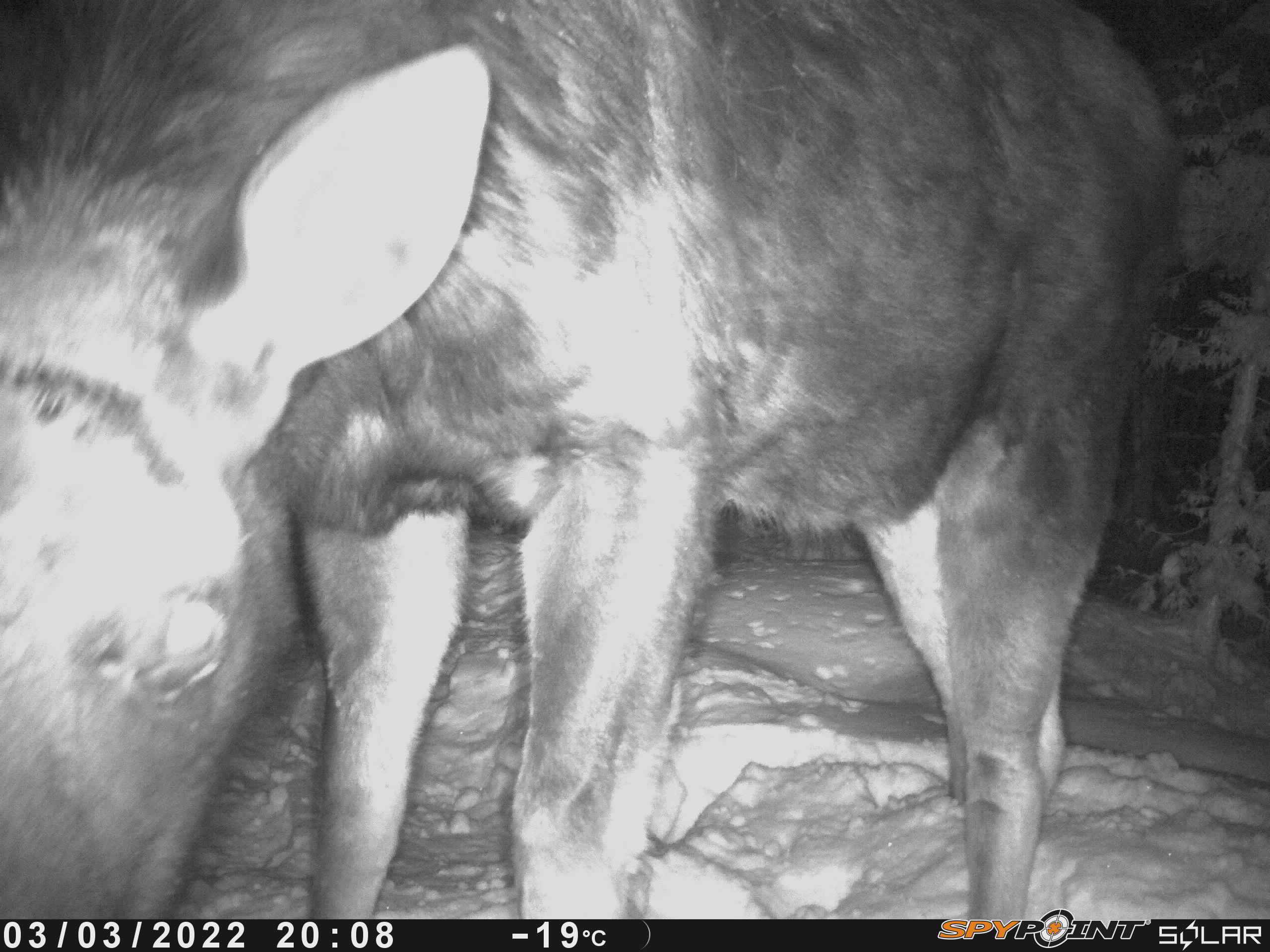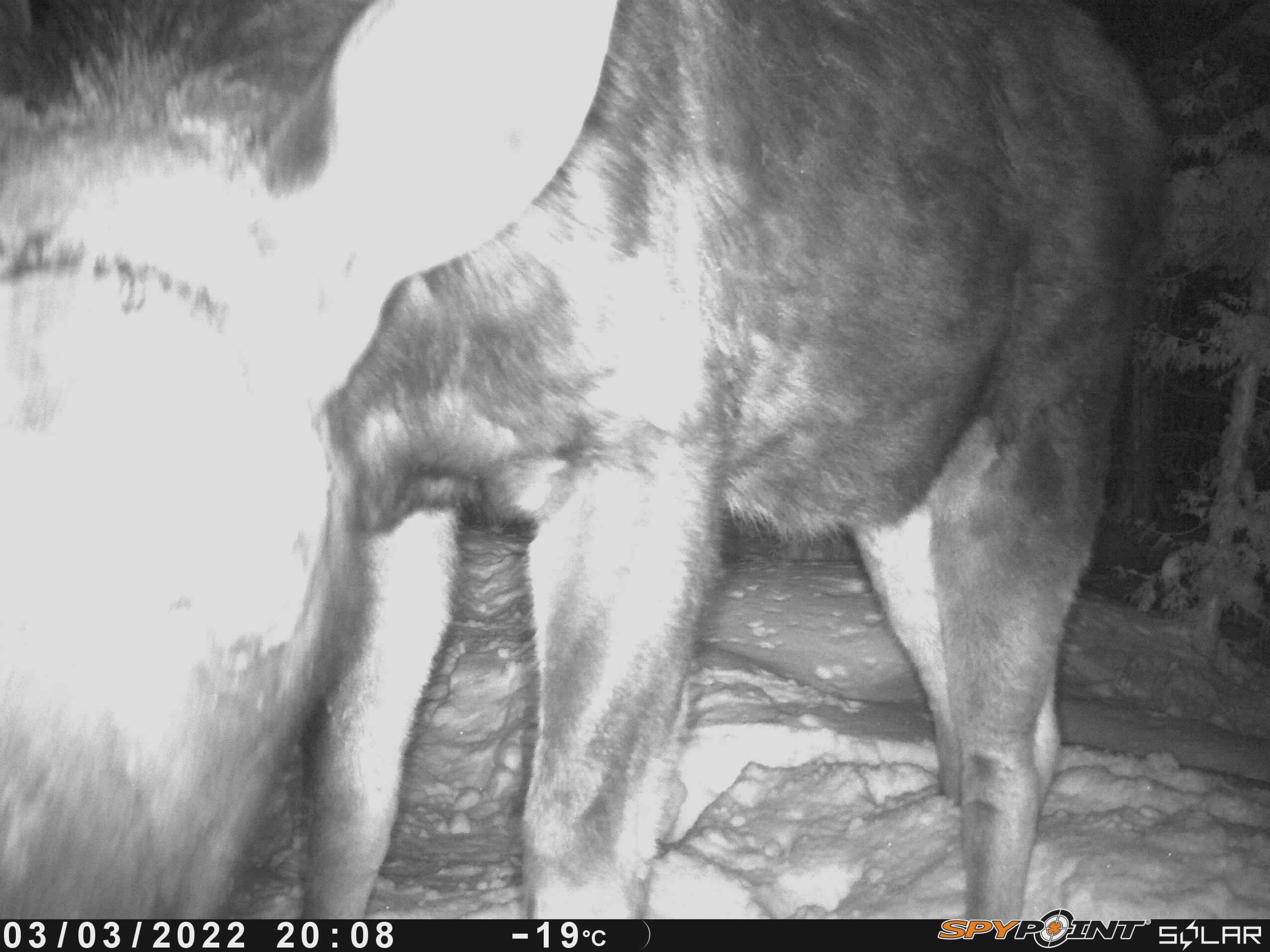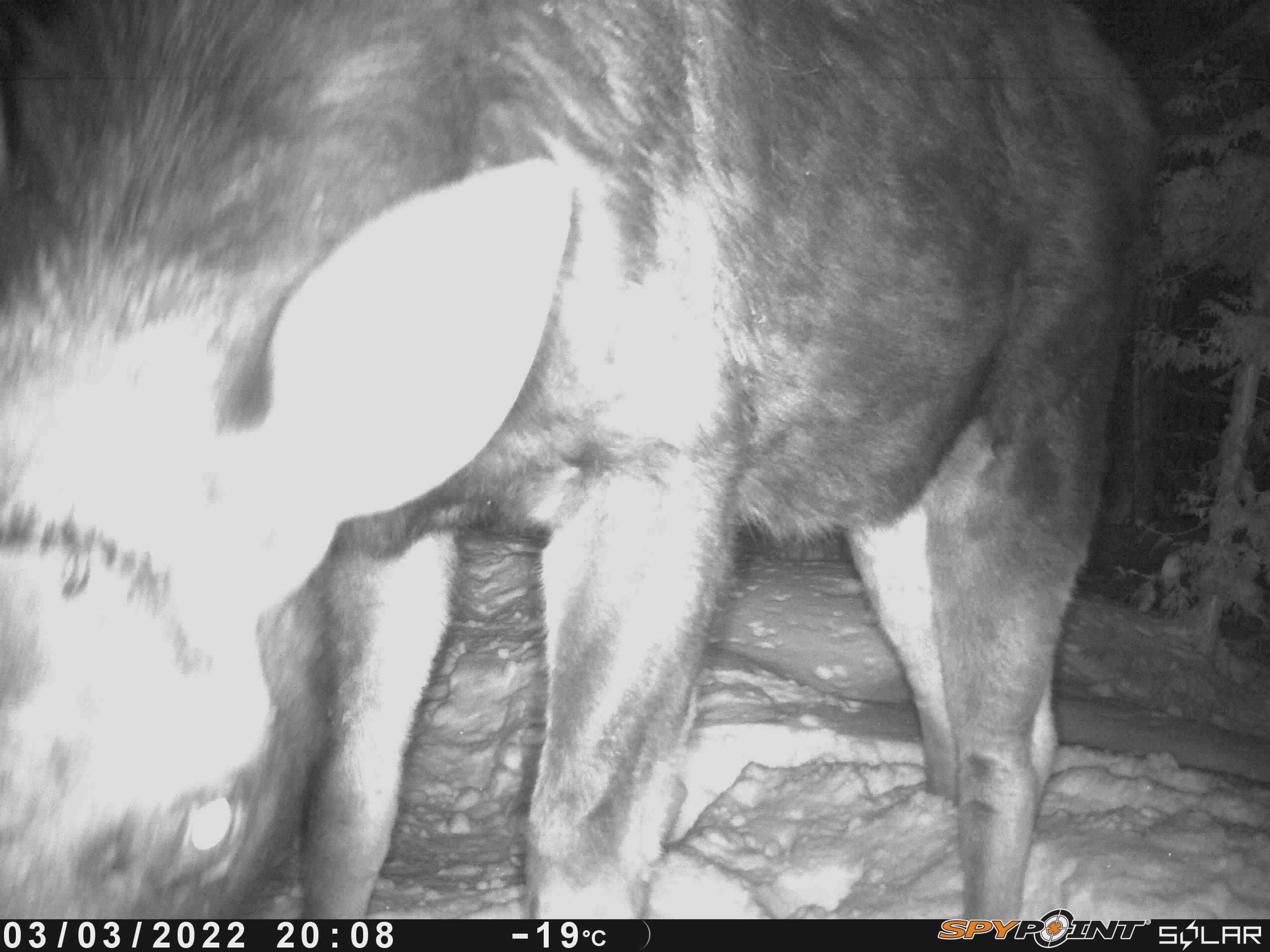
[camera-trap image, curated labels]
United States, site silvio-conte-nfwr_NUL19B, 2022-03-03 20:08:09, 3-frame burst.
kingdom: Animalia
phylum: Chordata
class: Mammalia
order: Artiodactyla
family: Cervidae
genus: Alces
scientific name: Alces alces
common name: moose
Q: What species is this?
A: Moose (Alces alces).